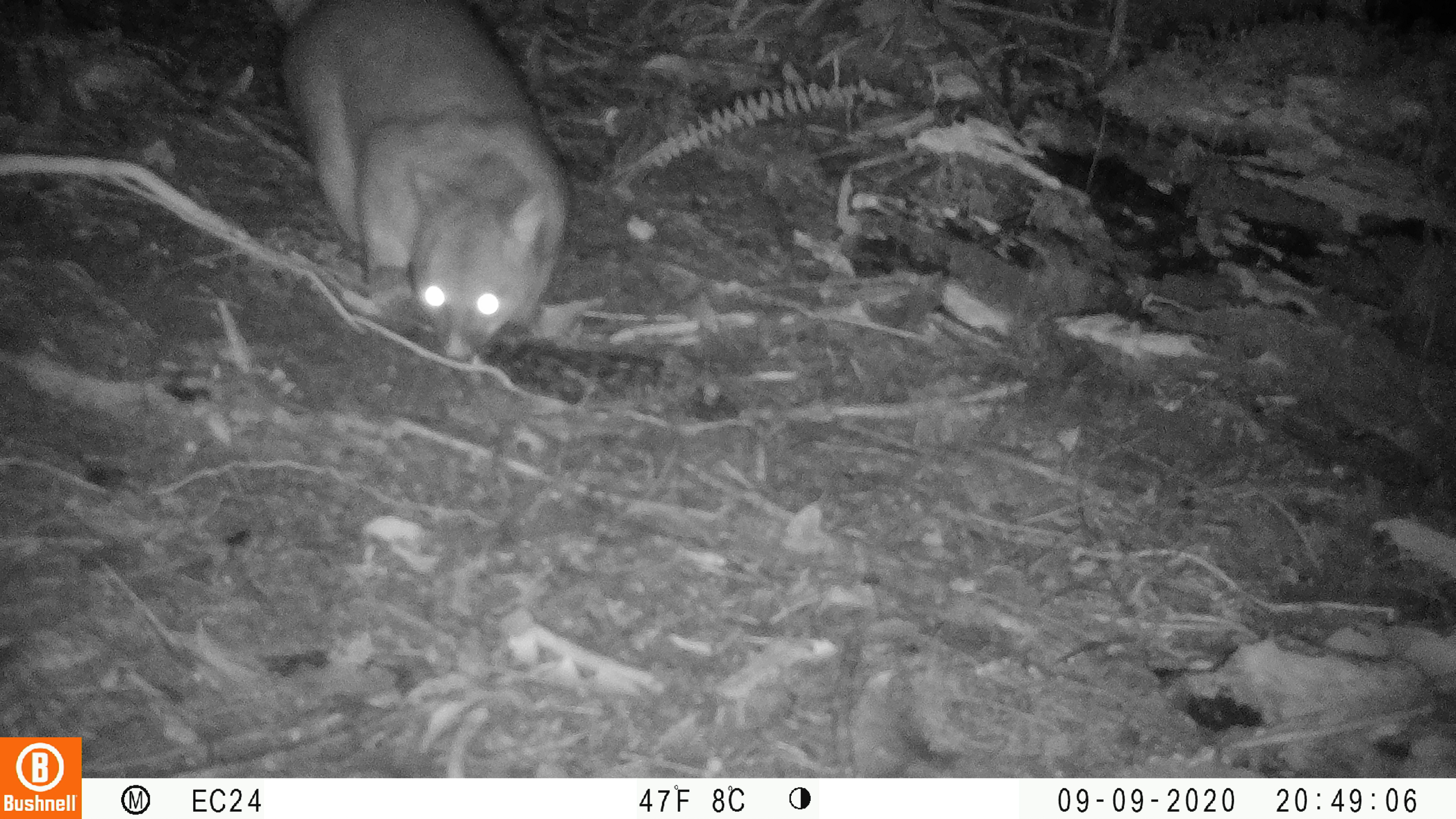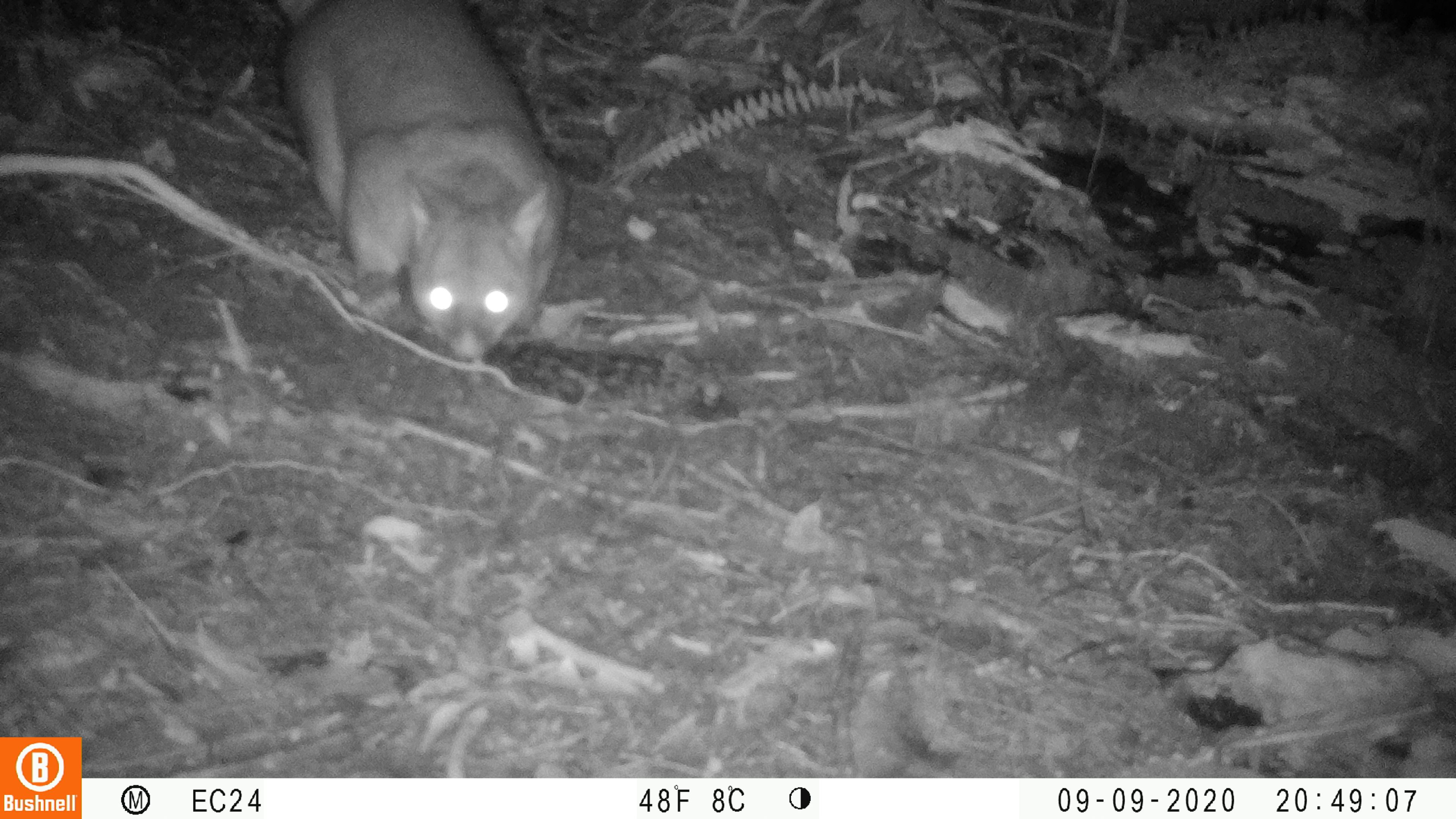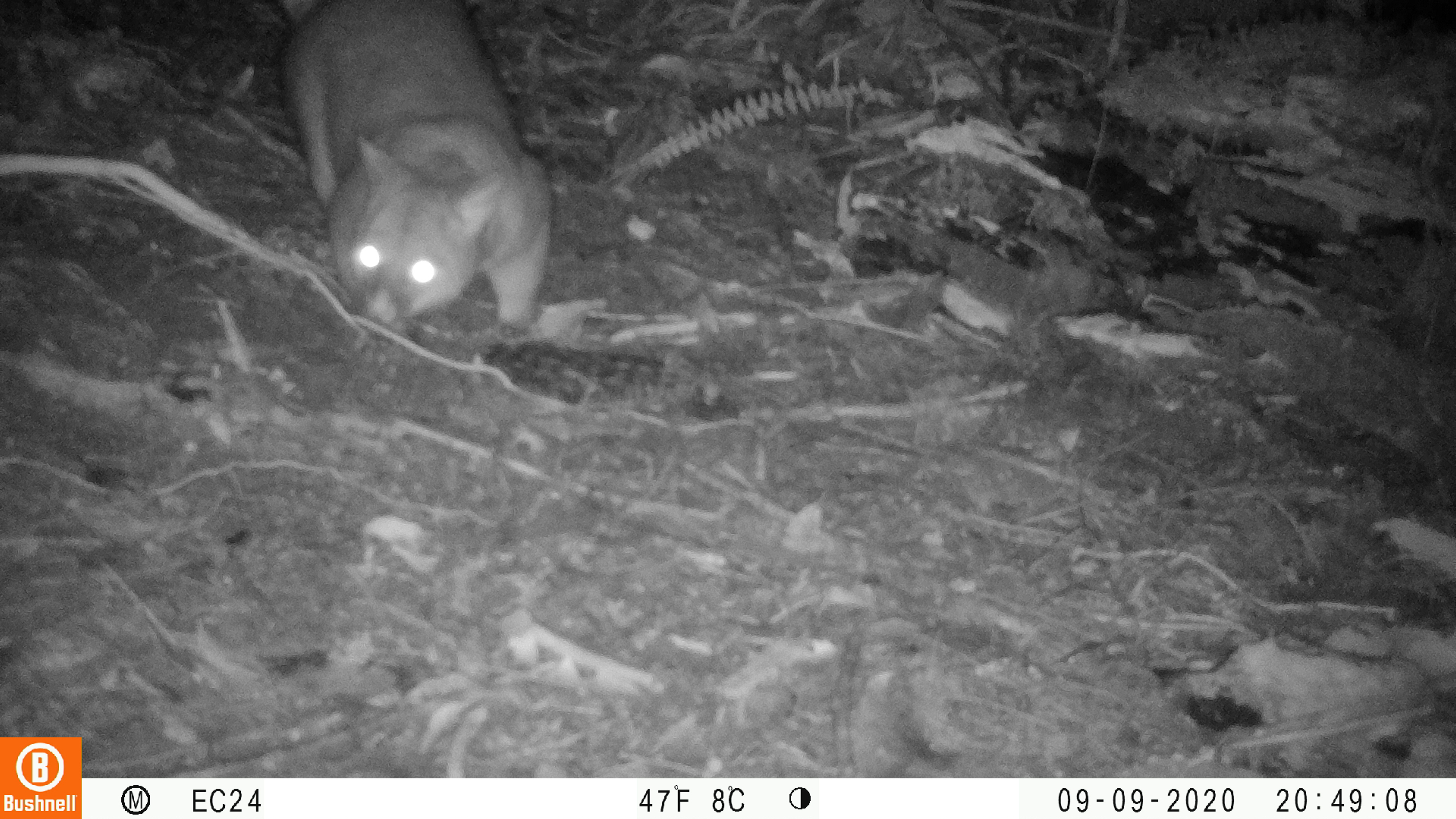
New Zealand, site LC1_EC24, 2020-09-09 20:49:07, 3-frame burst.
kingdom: Animalia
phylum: Chordata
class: Mammalia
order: Diprotodontia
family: Phalangeridae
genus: Trichosurus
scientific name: Trichosurus vulpecula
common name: common brushtail possum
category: possum